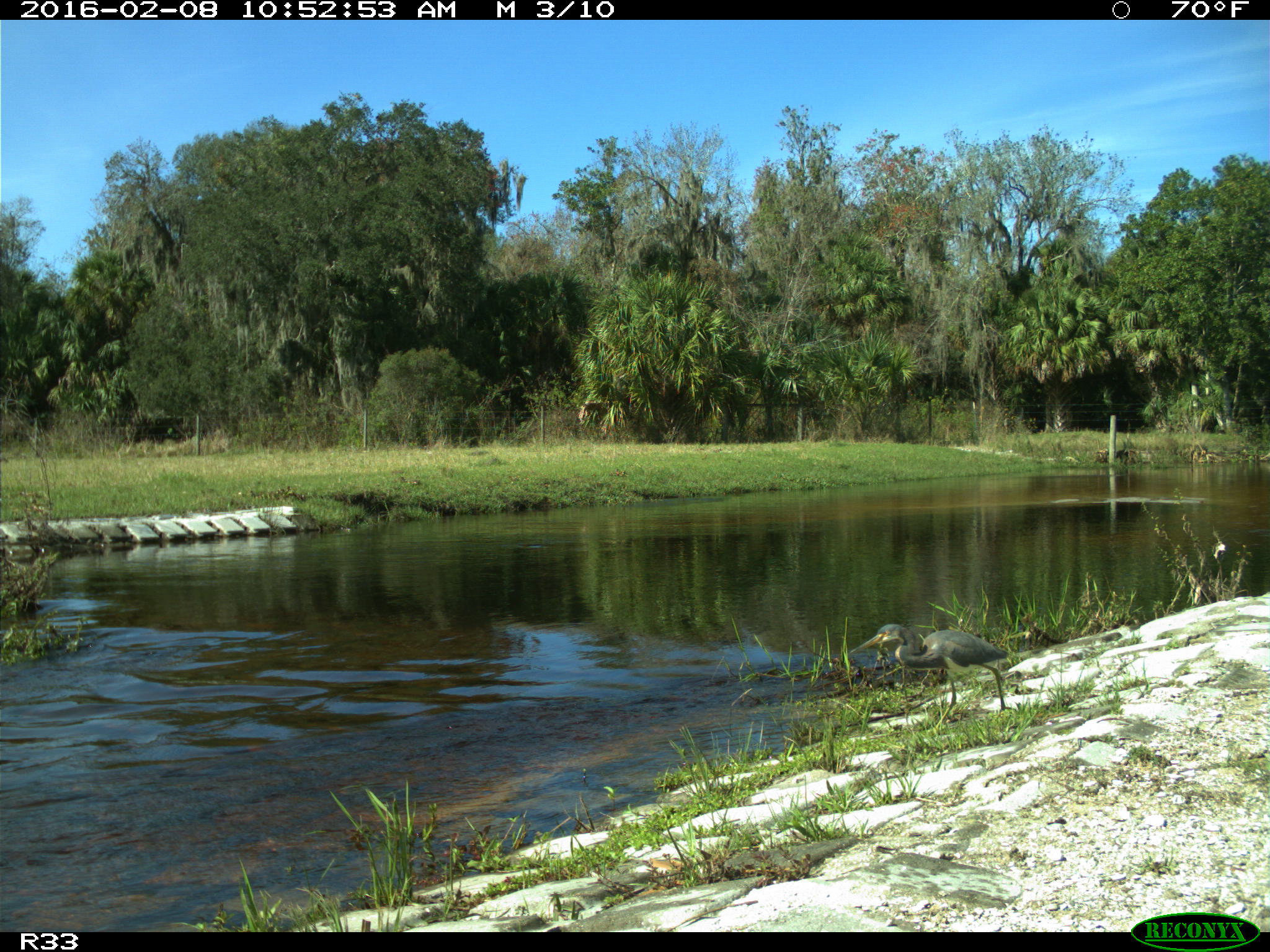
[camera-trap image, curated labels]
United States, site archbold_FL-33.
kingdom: Animalia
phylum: Chordata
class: Aves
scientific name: Aves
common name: birds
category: unidentified bird